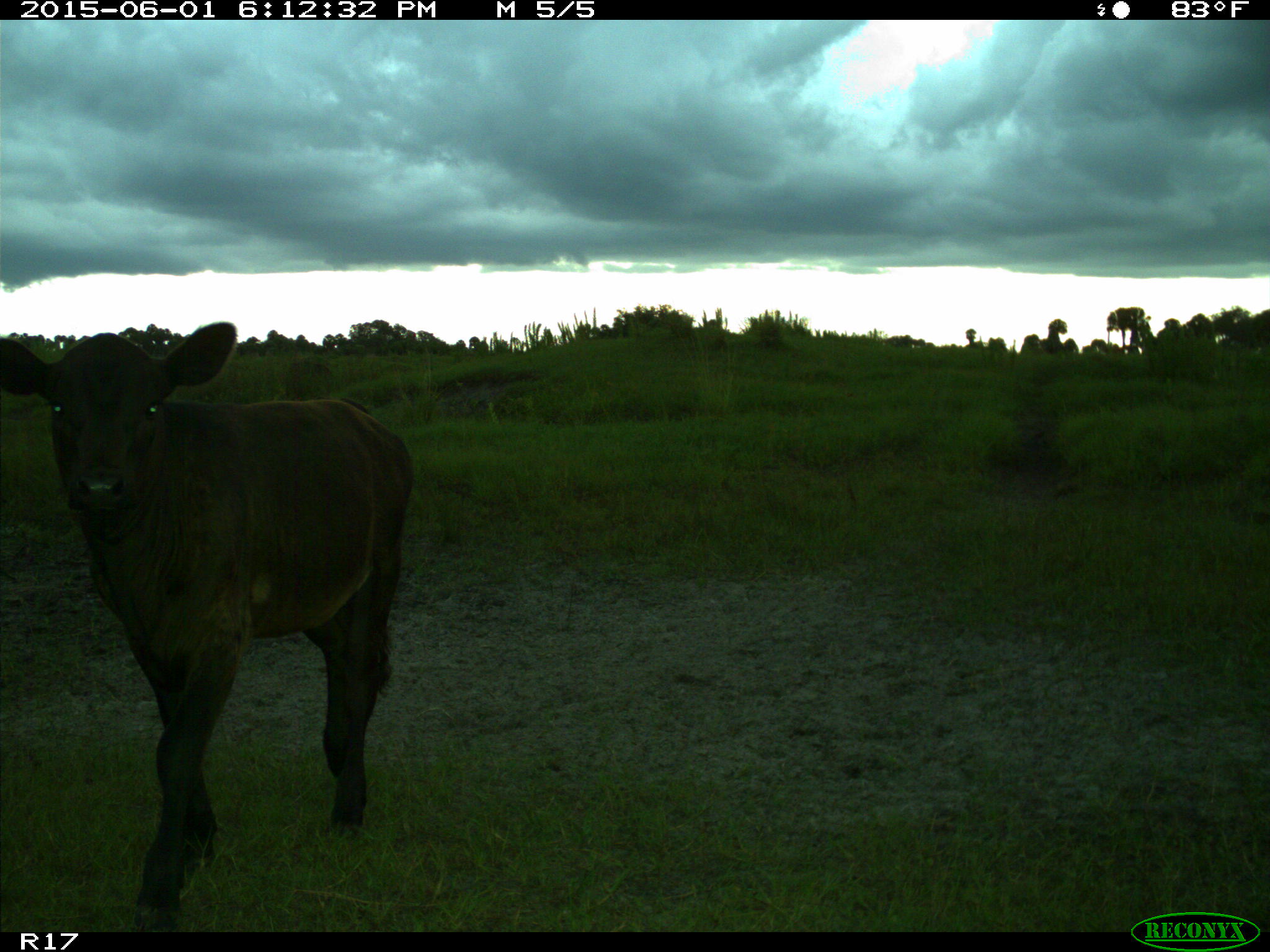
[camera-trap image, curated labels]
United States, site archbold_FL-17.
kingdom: Animalia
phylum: Chordata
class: Mammalia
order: Artiodactyla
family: Bovidae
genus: Bos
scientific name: Bos taurus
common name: domestic cow